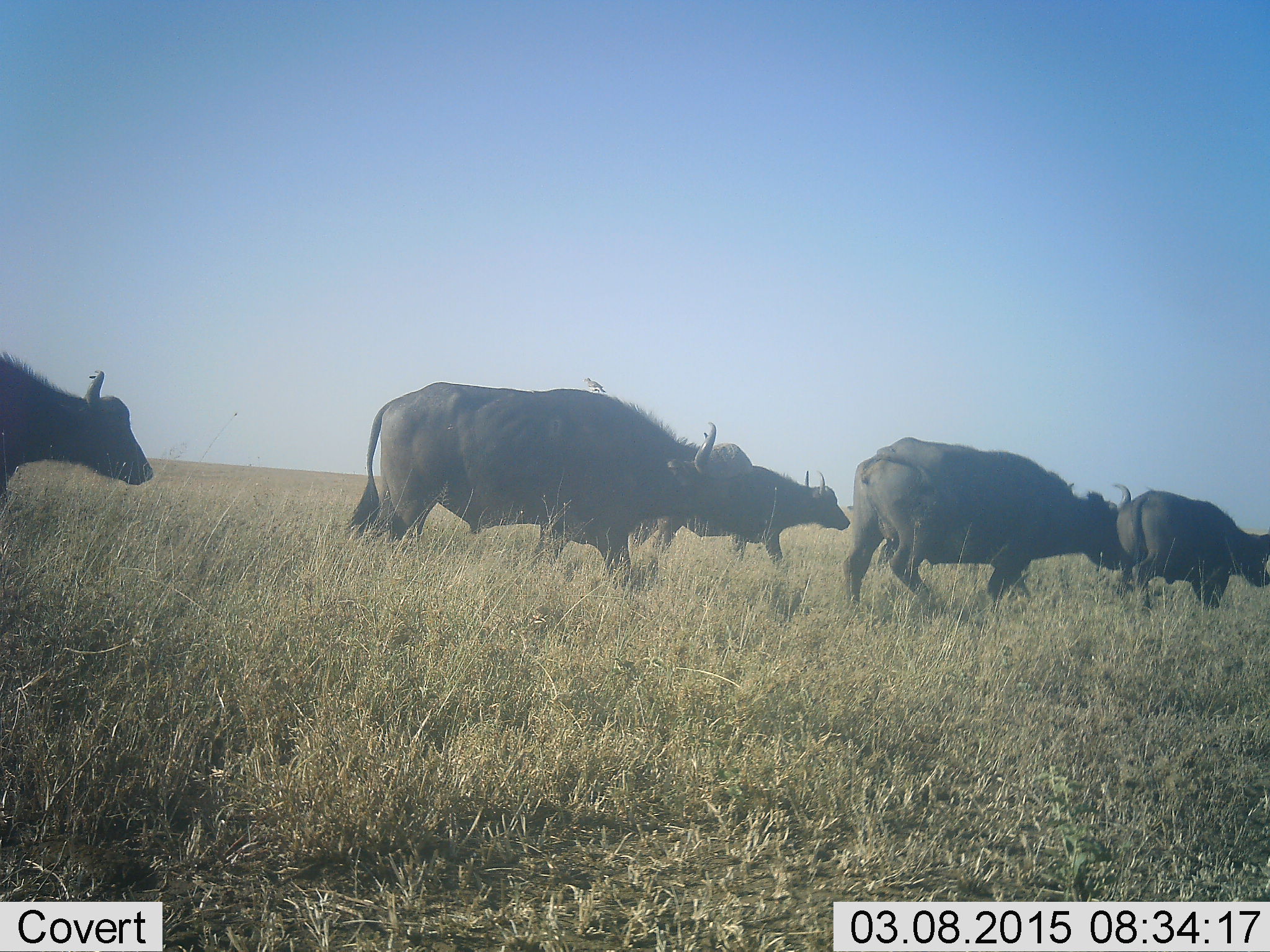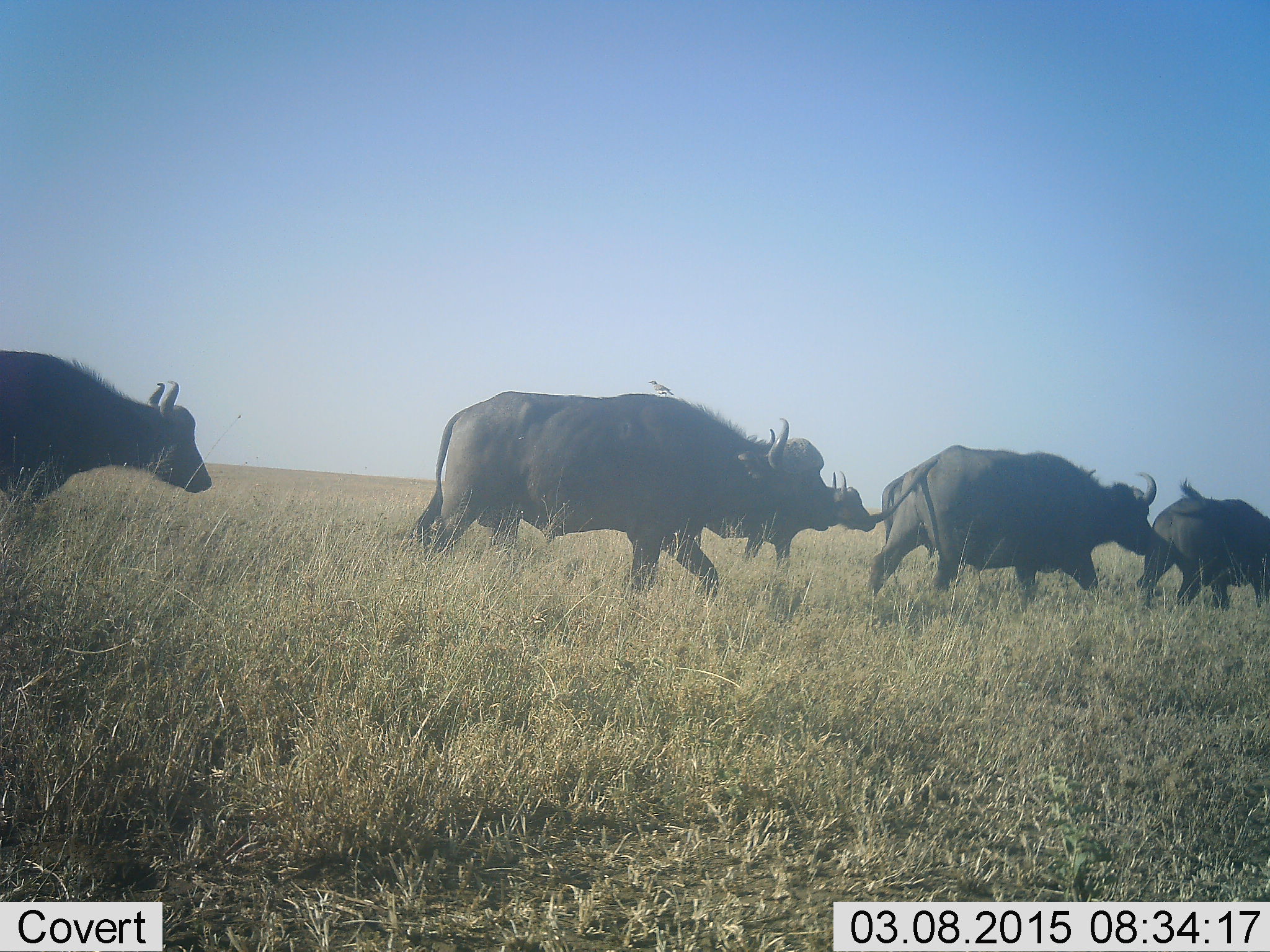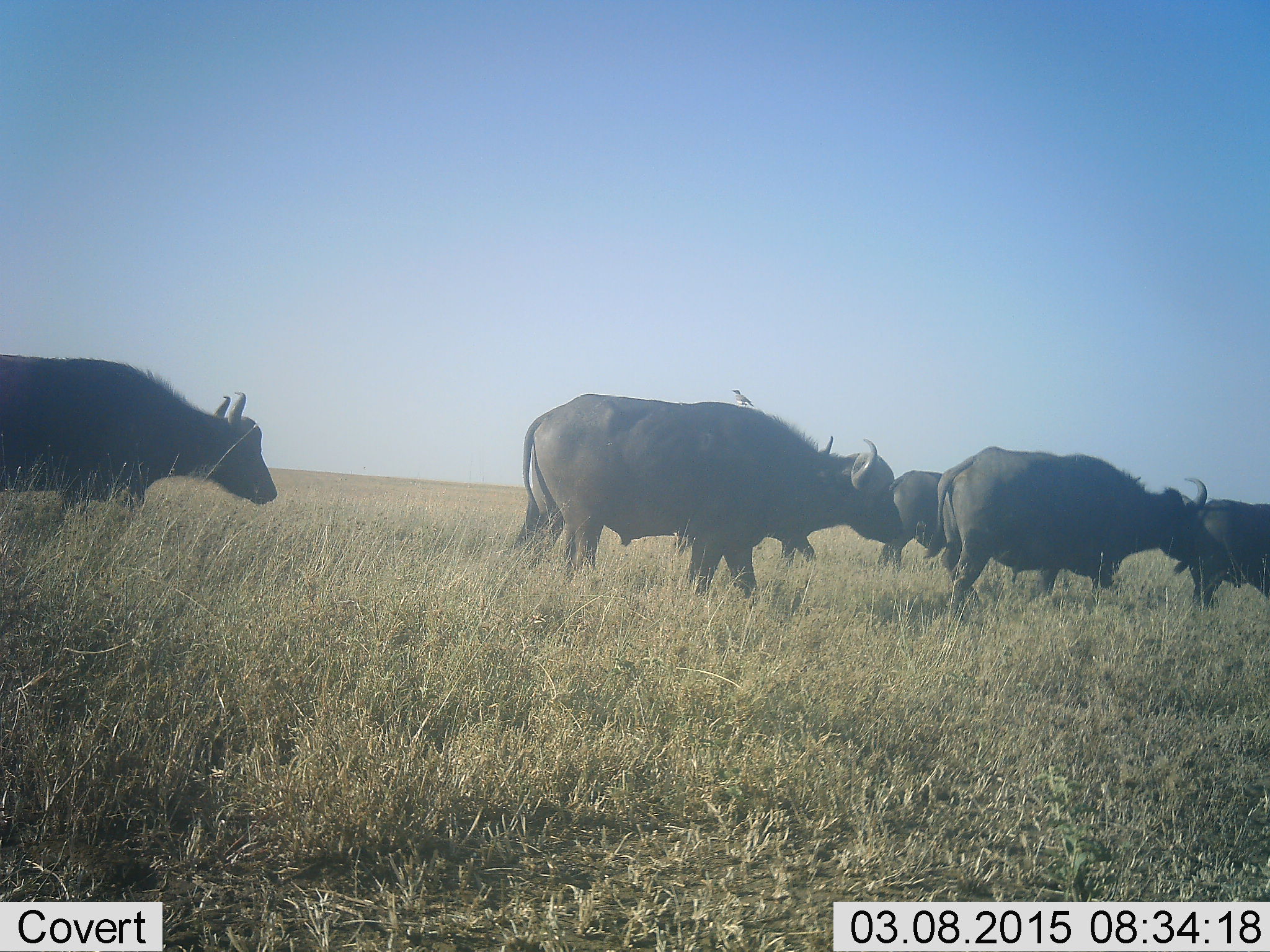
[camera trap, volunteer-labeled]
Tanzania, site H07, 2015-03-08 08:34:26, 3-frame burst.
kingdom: Animalia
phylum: Chordata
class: Mammalia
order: Artiodactyla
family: Bovidae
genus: Syncerus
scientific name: Syncerus caffer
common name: cape buffalo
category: buffalo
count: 6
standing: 17%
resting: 0%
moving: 100%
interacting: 0%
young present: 8%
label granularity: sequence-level